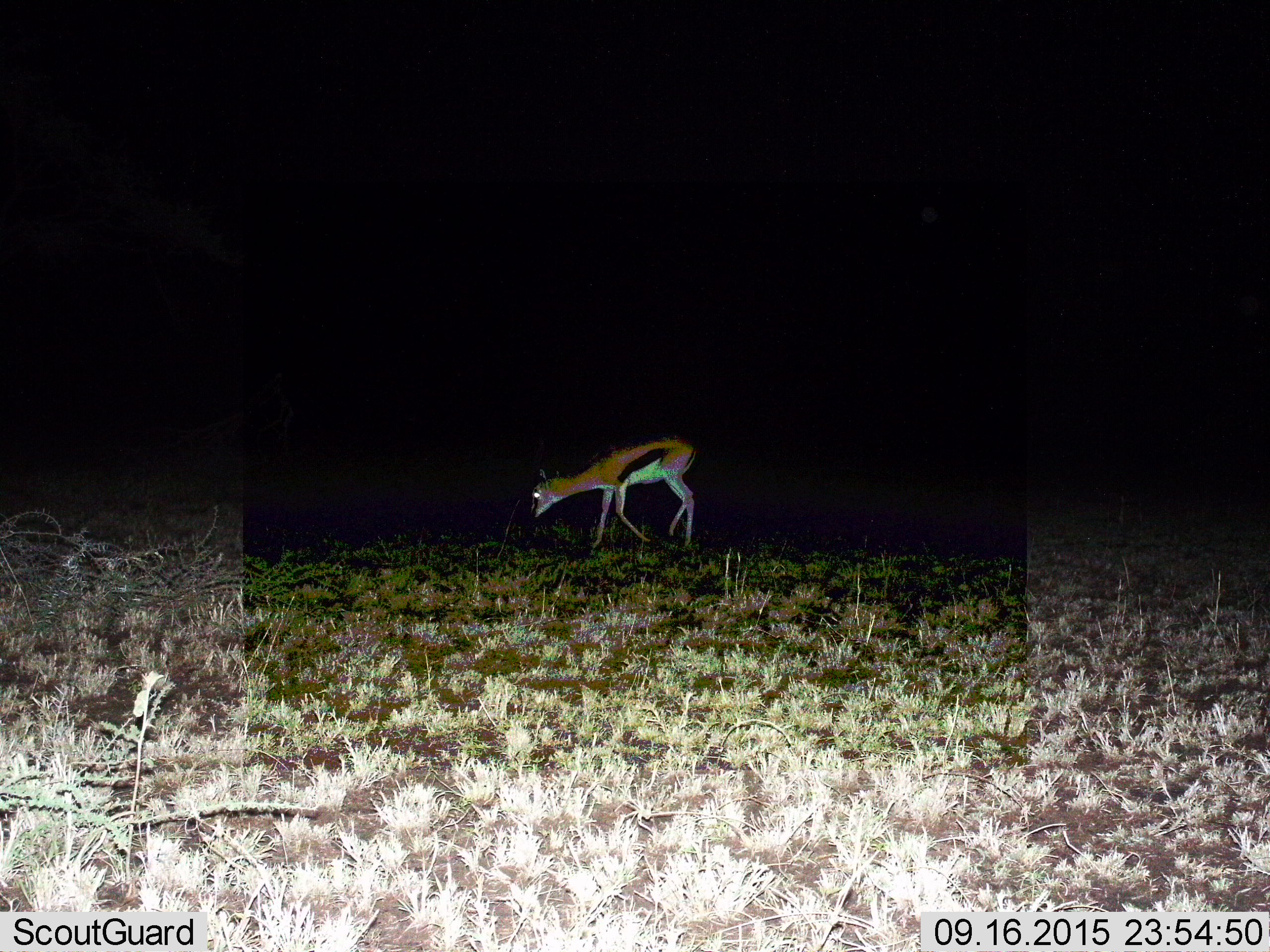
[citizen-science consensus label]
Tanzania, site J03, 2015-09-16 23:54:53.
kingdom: Animalia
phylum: Chordata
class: Mammalia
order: Artiodactyla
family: Bovidae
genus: Eudorcas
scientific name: Eudorcas thomsonii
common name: thomson's gazelle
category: gazellethomsons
Gazellethomsons (thomson's gazelle) (Eudorcas thomsonii), count 1. Behavior (volunteer vote fractions): standing 12%, resting 12%, moving 62%, interacting 0%. Young present (vote fraction): 0%. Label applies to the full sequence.